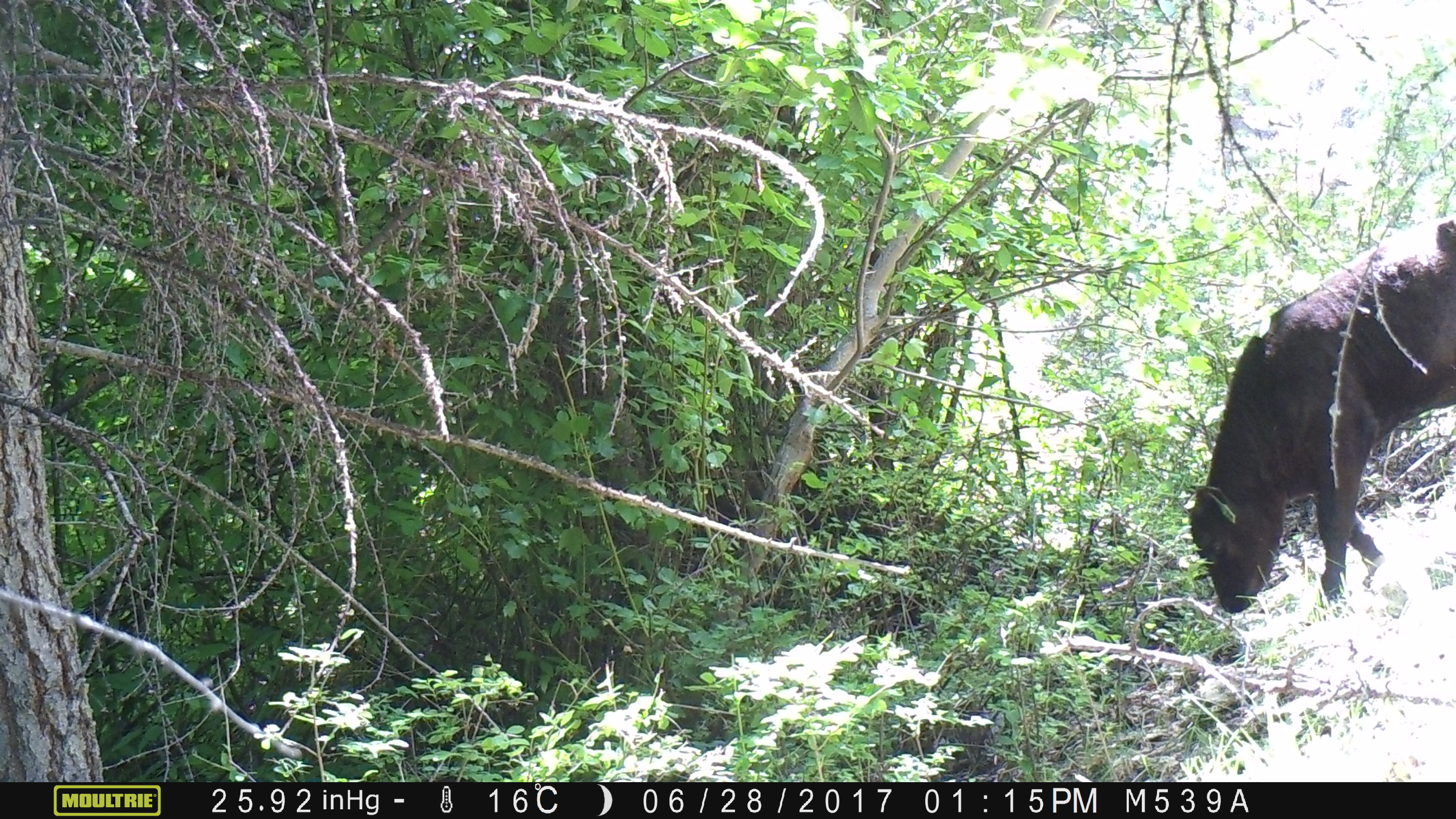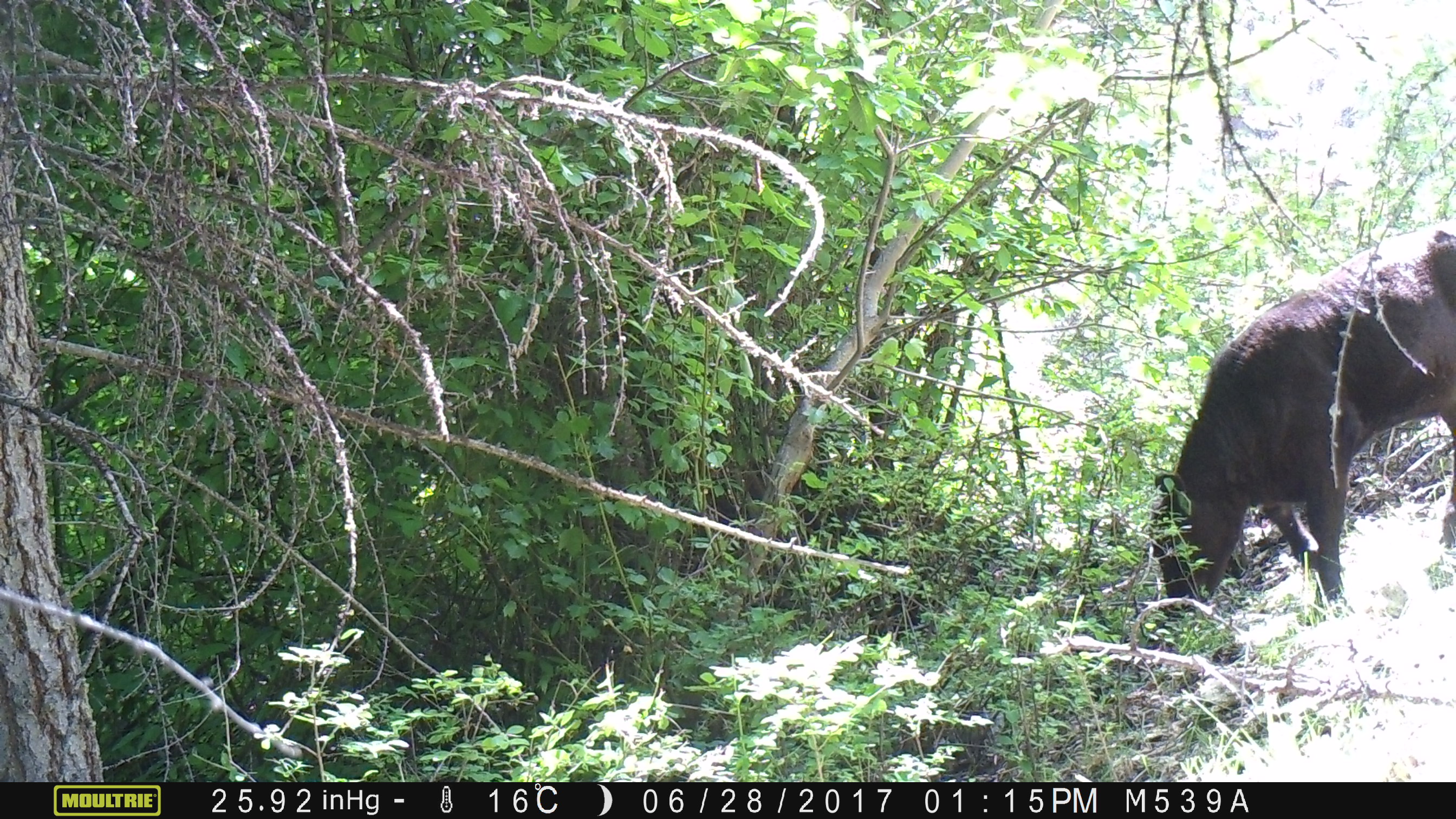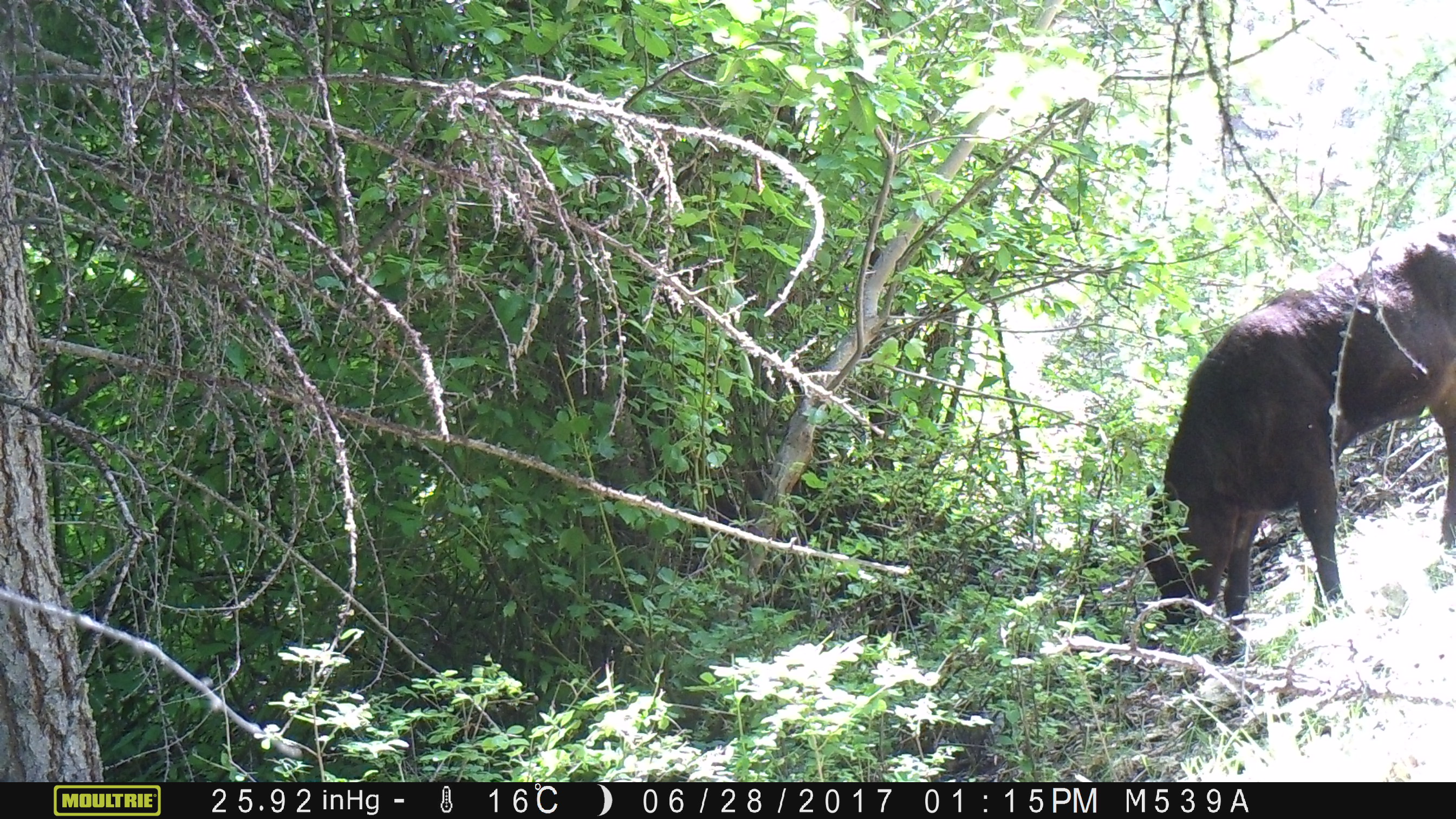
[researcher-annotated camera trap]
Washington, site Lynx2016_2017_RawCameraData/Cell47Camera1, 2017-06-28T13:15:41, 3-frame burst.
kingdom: Animalia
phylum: Chordata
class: Mammalia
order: Artiodactyla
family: Bovidae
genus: Bos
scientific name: Bos taurus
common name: domestic cattle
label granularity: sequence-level